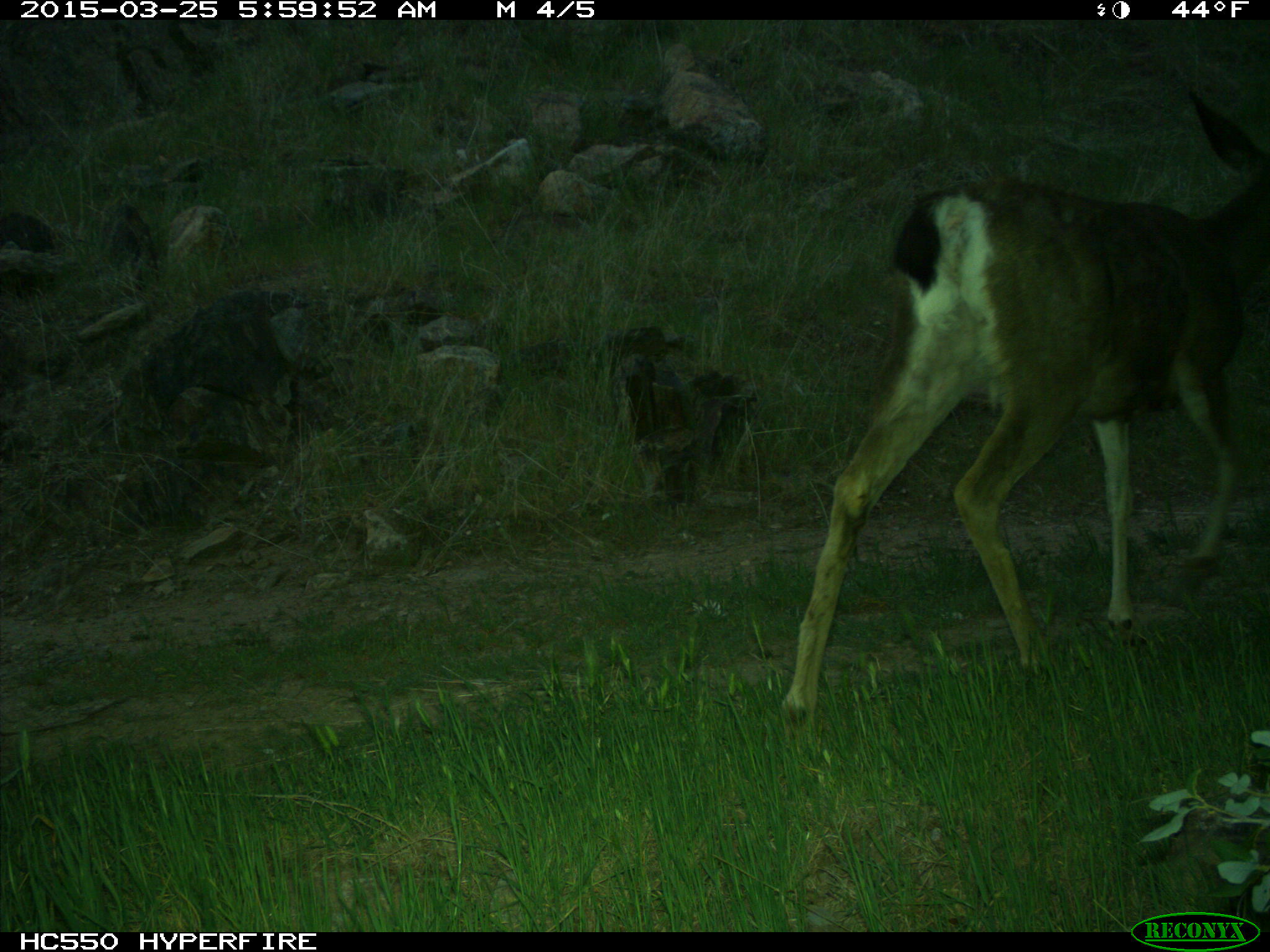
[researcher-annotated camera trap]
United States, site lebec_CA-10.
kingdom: Animalia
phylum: Chordata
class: Mammalia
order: Artiodactyla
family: Cervidae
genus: Odocoileus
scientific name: Odocoileus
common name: deer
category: unidentified deer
Unidentified deer (deer) (Odocoileus).